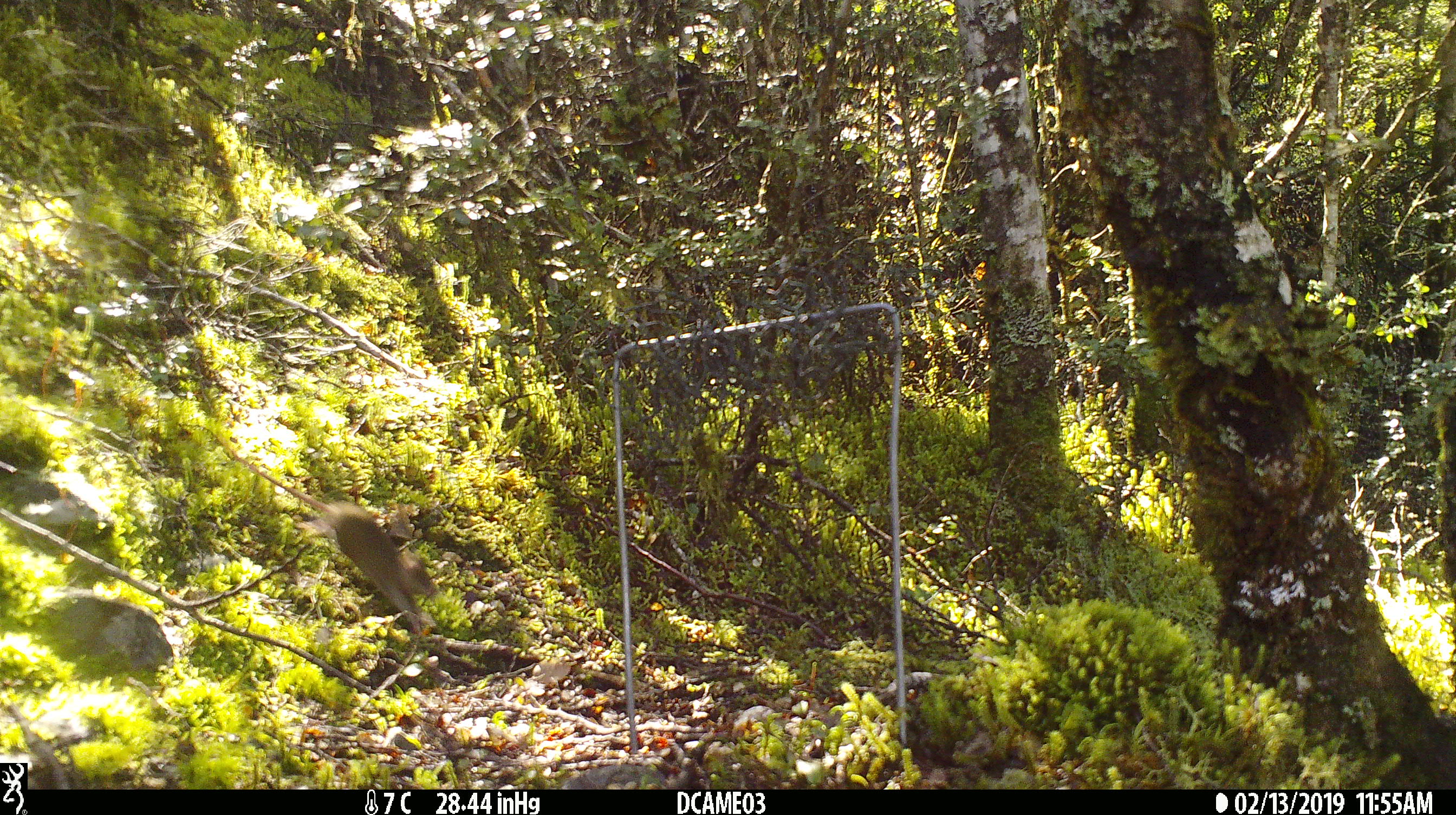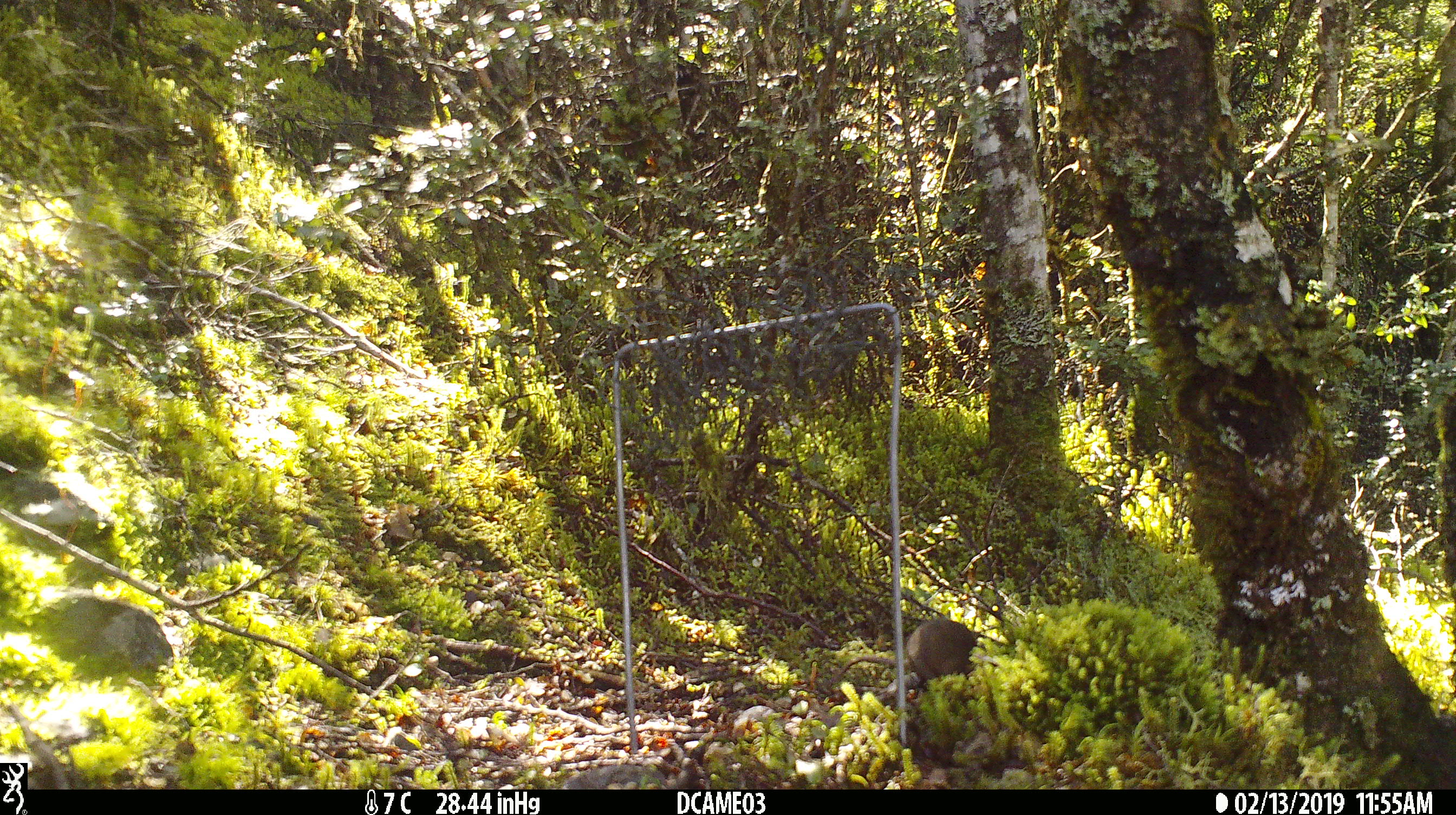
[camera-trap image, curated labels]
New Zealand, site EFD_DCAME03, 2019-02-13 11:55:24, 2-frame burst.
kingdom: Animalia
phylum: Chordata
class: Mammalia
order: Rodentia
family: Muridae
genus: Mus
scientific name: Mus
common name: mouse